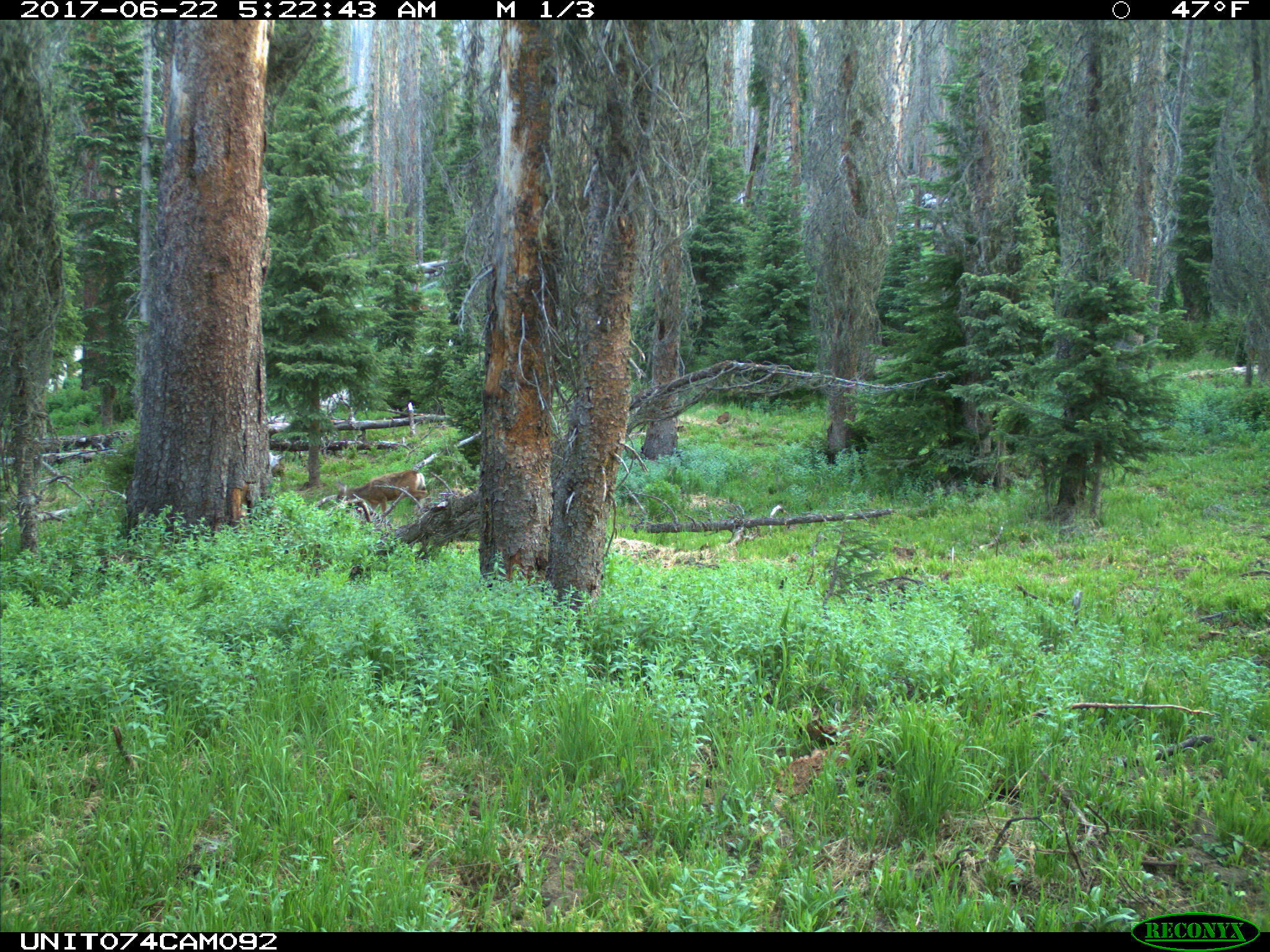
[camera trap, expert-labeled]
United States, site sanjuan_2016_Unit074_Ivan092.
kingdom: Animalia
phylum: Chordata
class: Mammalia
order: Artiodactyla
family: Cervidae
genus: Odocoileus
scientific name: Odocoileus hemionus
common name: mule deer